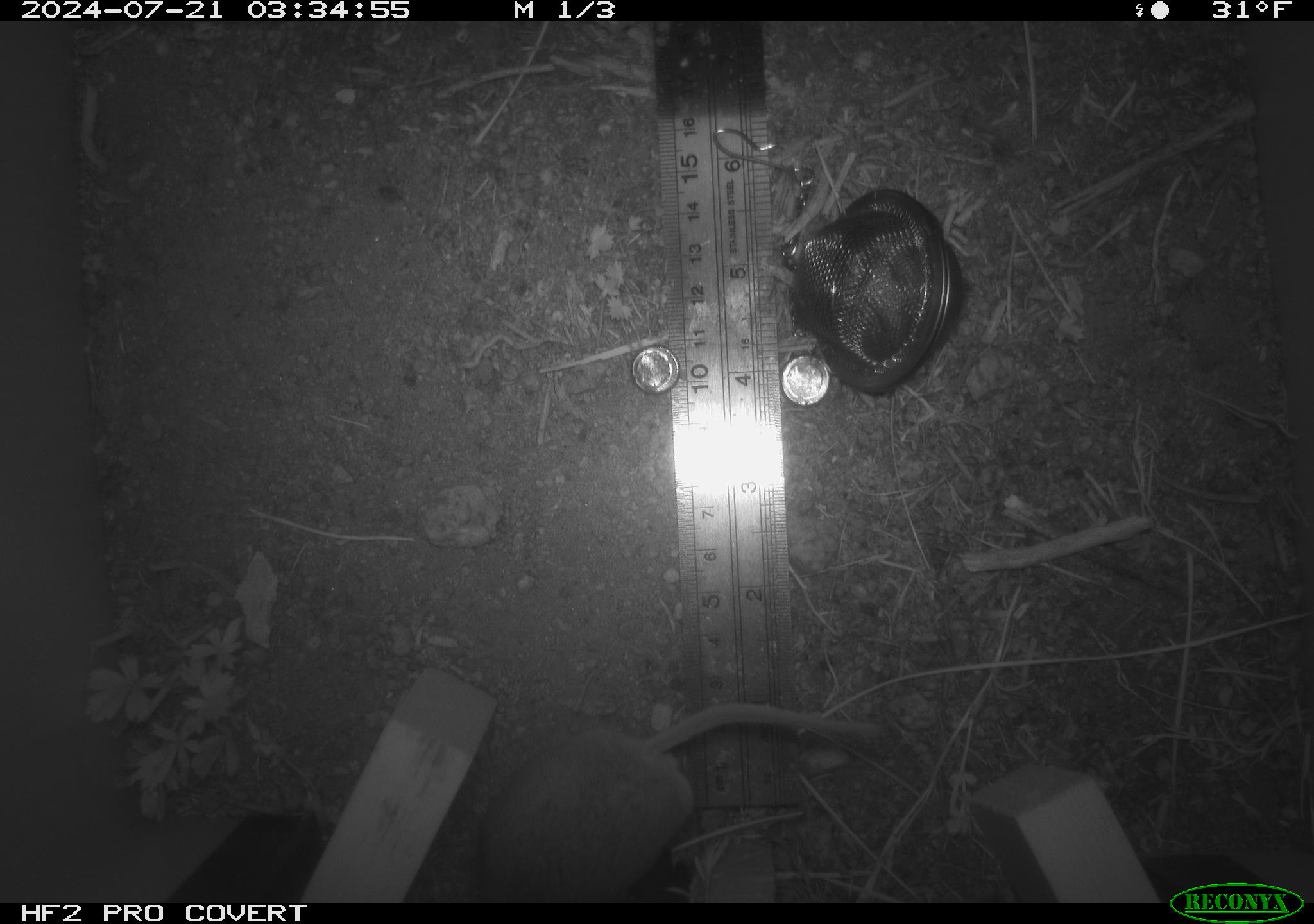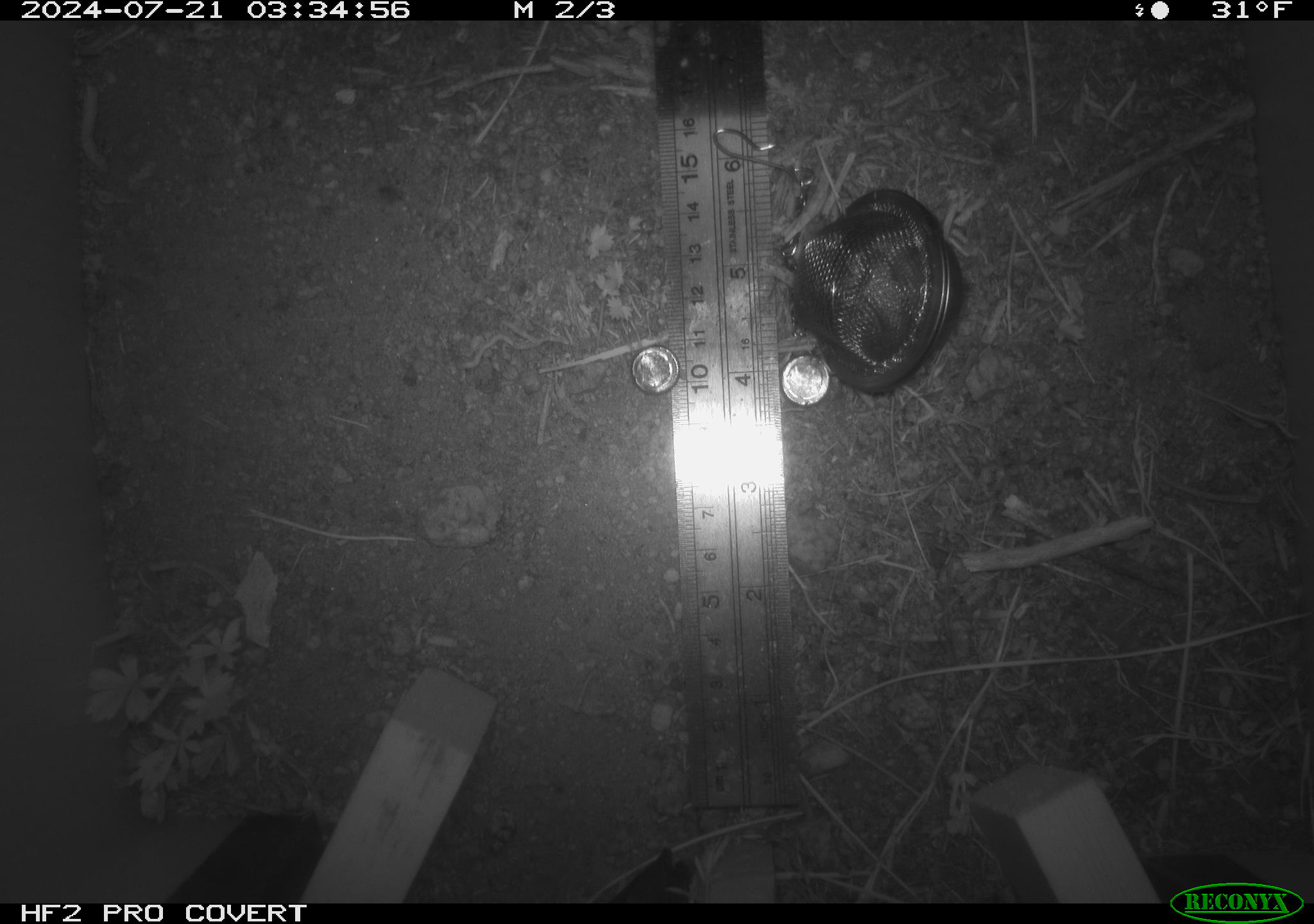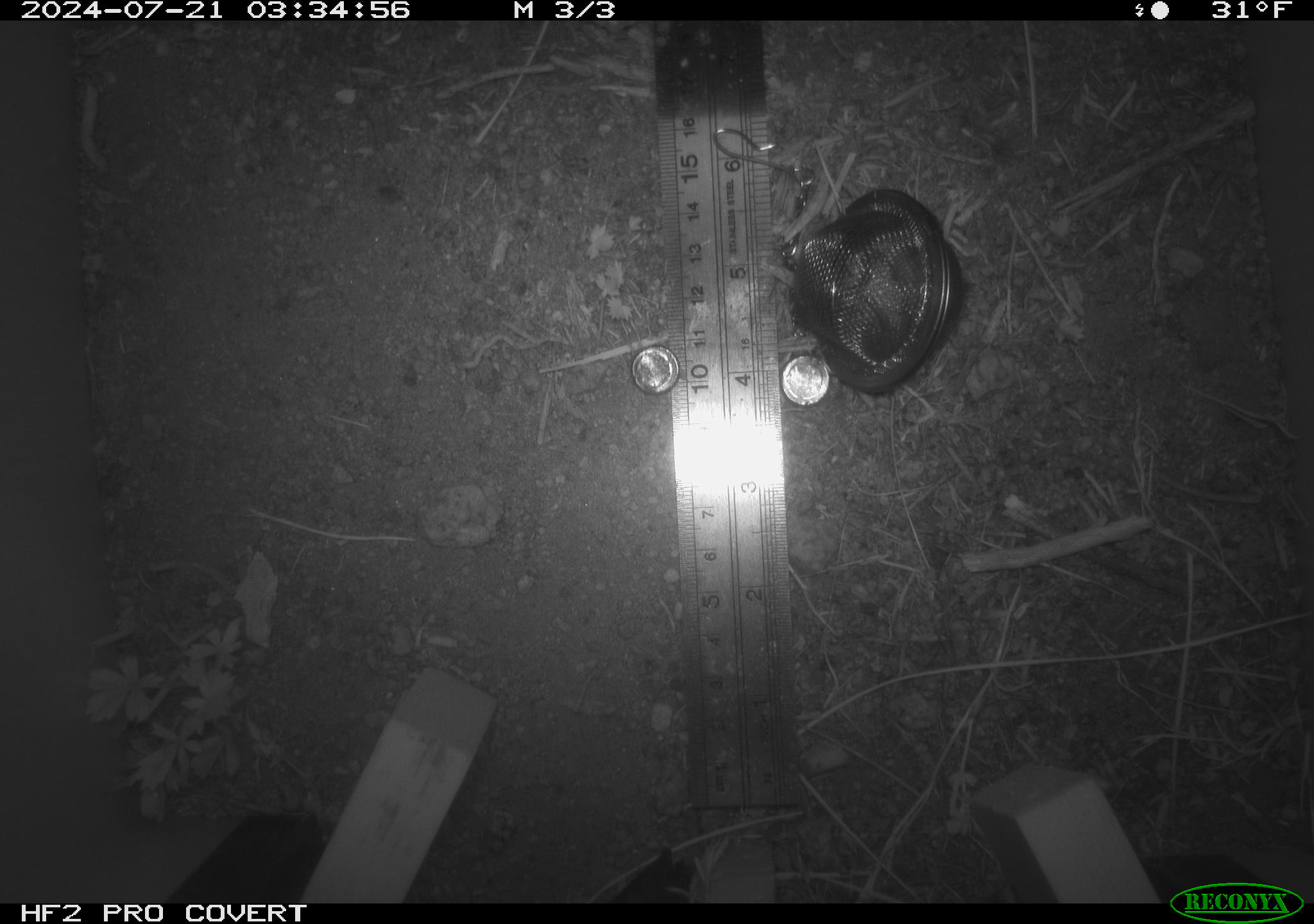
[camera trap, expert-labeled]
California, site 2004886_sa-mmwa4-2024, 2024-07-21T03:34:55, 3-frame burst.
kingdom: Animalia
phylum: Chordata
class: Mammalia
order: Rodentia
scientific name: Rodentia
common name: mouse species